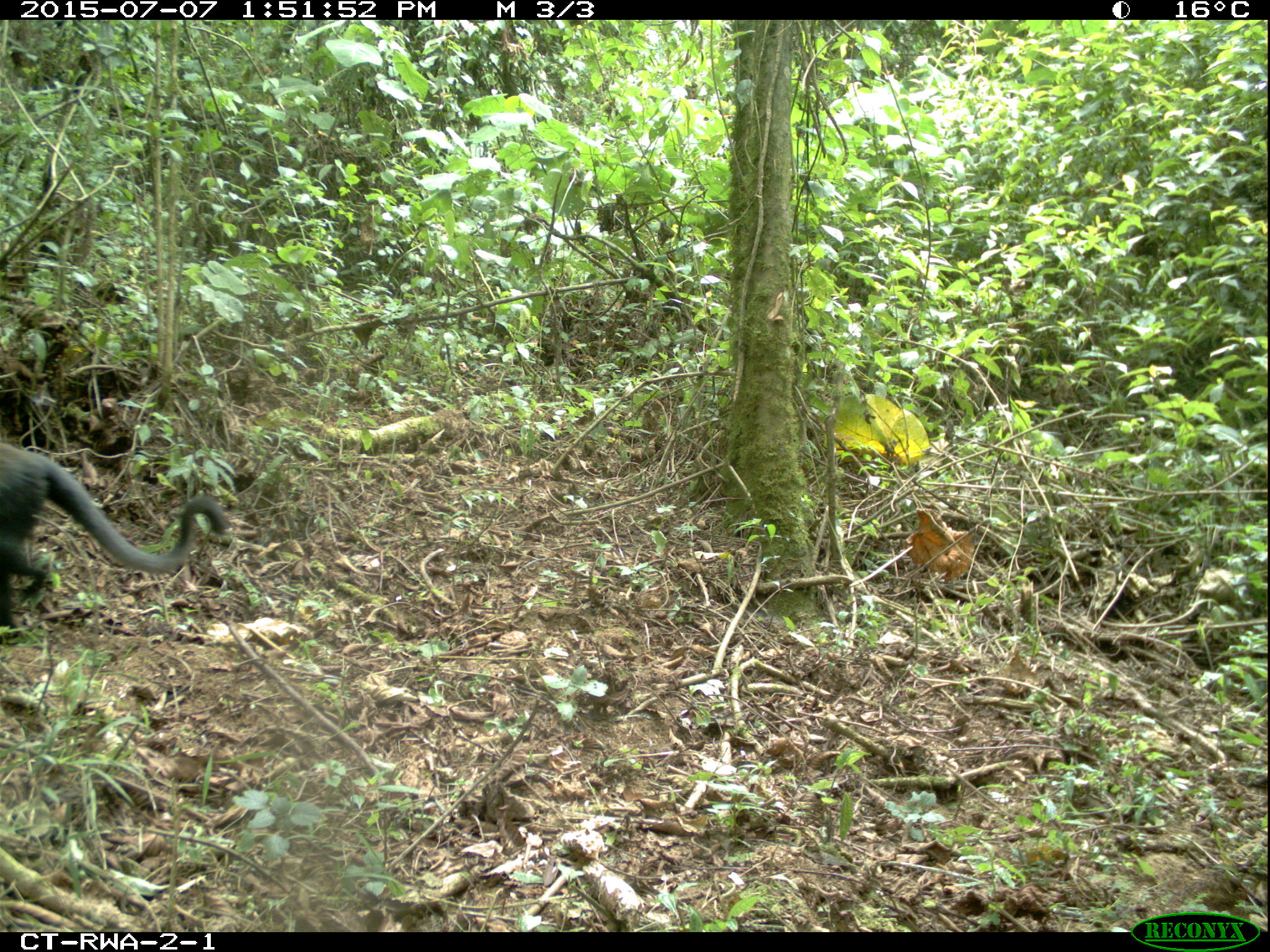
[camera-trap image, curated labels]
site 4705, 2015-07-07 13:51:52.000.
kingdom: Animalia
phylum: Chordata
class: Mammalia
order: Primates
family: Cercopithecidae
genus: Allochrocebus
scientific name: Allochrocebus lhoesti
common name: l'hoest's monkey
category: cercopithecus lhoesti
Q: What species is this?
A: Cercopithecus lhoesti (l'hoest's monkey) (Allochrocebus lhoesti).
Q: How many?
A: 1.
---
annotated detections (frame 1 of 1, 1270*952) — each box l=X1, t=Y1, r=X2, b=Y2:
cercopithecus lhoesti: l=0, t=439, r=228, b=644